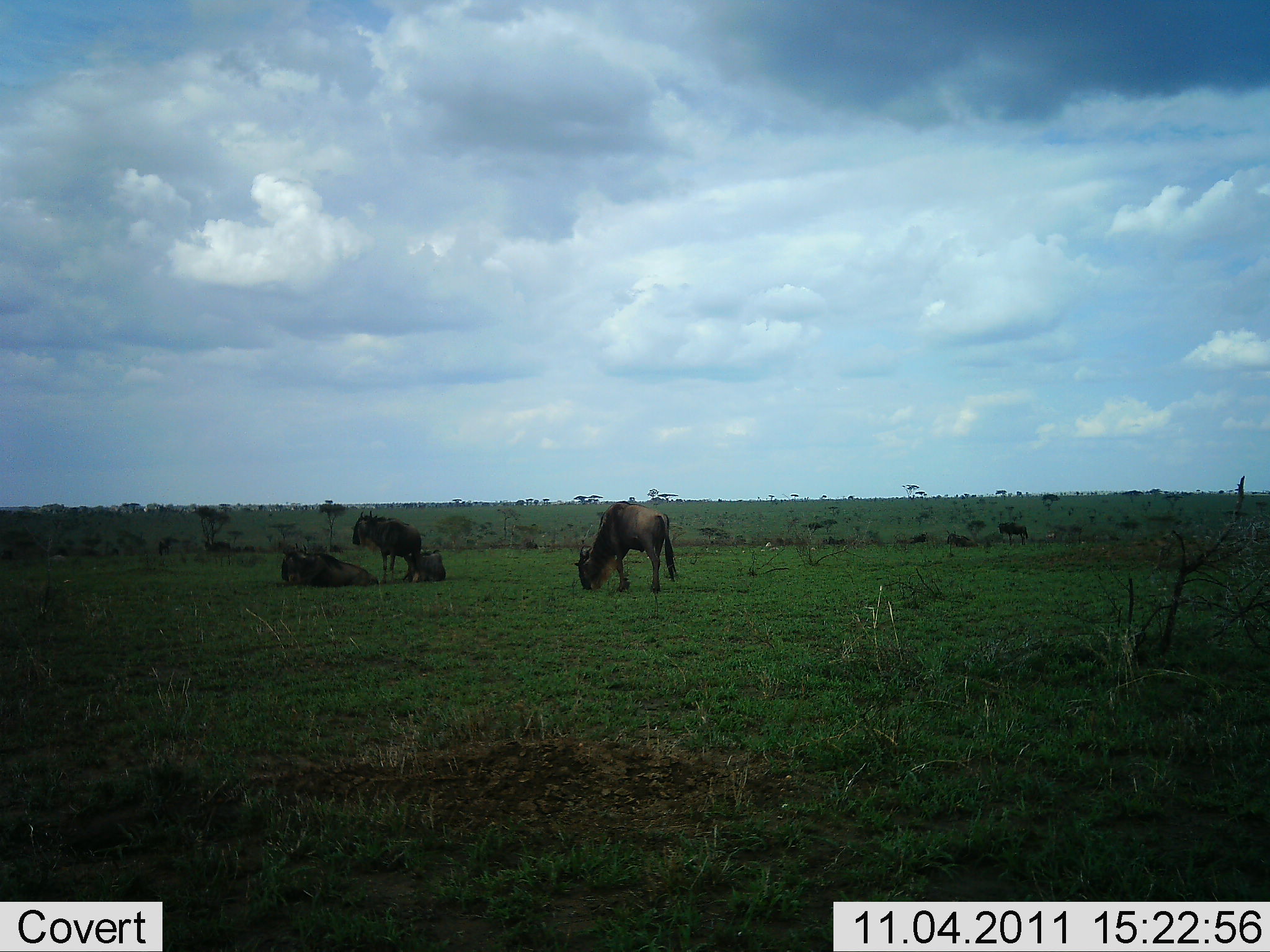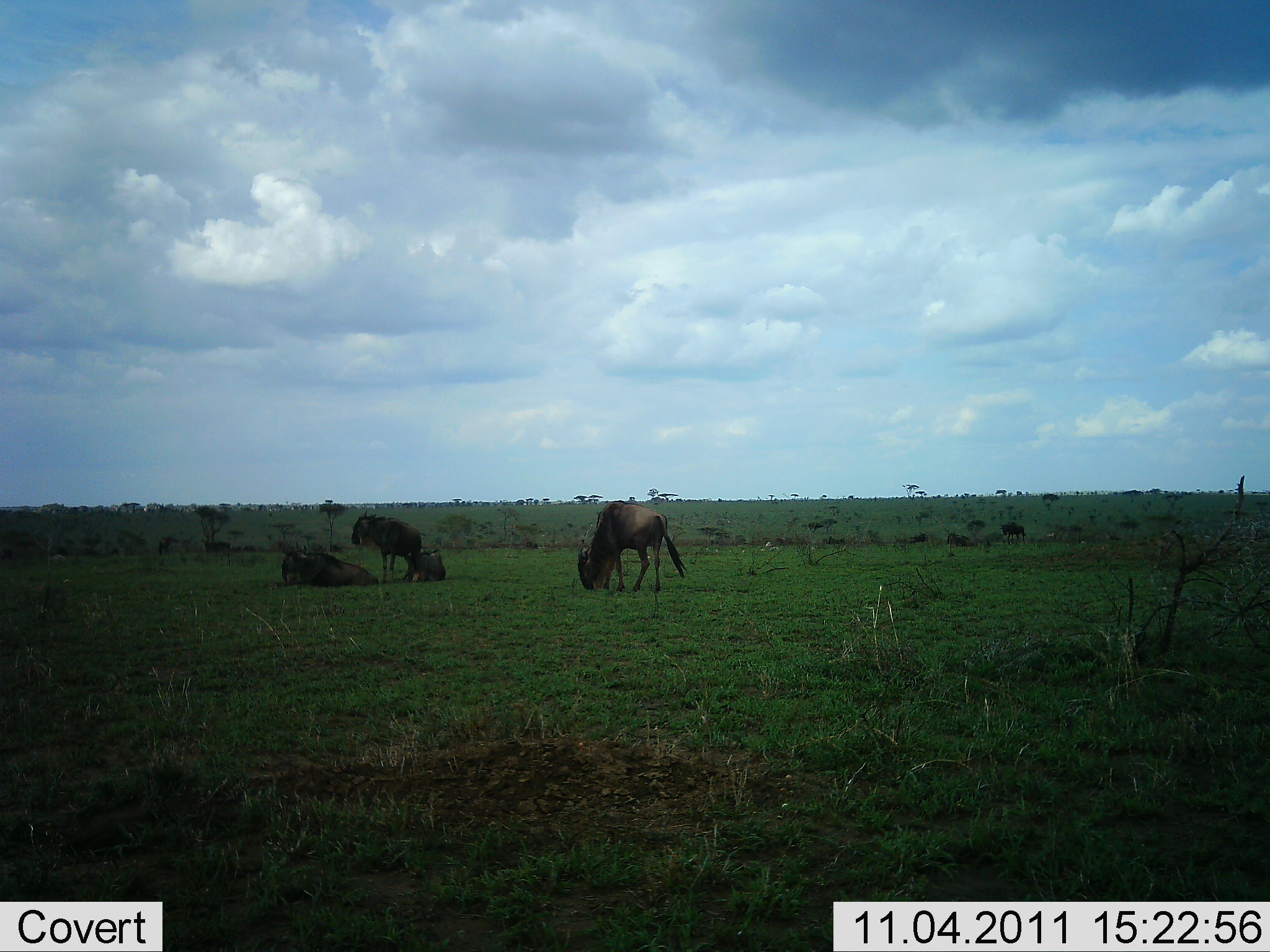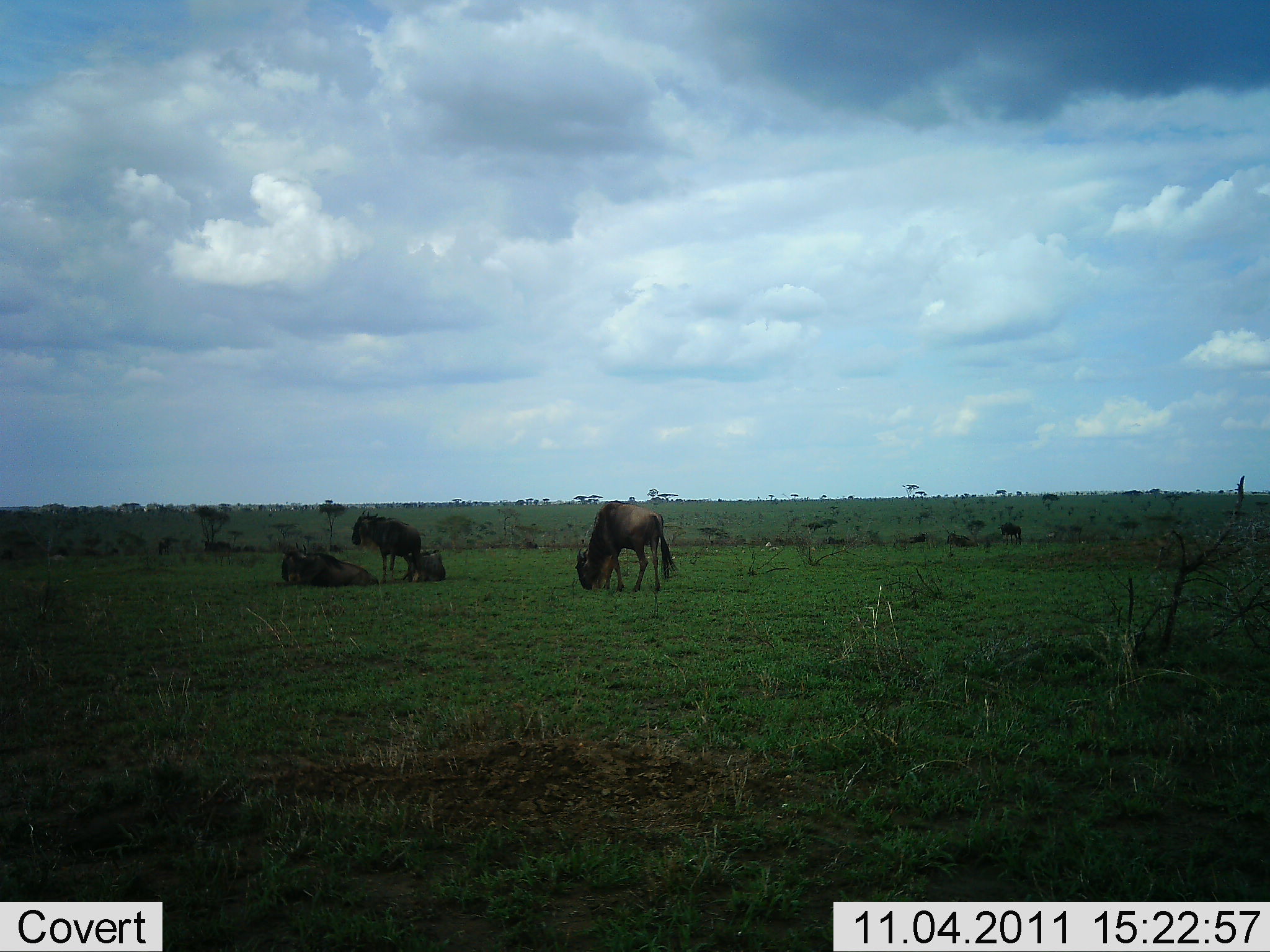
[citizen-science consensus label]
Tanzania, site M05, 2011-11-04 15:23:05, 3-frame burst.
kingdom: Animalia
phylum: Chordata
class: Mammalia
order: Artiodactyla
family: Bovidae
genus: Connochaetes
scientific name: Connochaetes taurinus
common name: blue wildebeest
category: wildebeest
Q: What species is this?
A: Wildebeest (blue wildebeest) (Connochaetes taurinus).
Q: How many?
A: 4.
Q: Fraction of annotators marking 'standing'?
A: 50%.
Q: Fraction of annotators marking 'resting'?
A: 71%.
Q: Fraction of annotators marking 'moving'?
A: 0%.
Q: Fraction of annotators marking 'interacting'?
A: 7%.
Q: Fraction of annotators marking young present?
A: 7%.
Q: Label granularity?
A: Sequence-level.